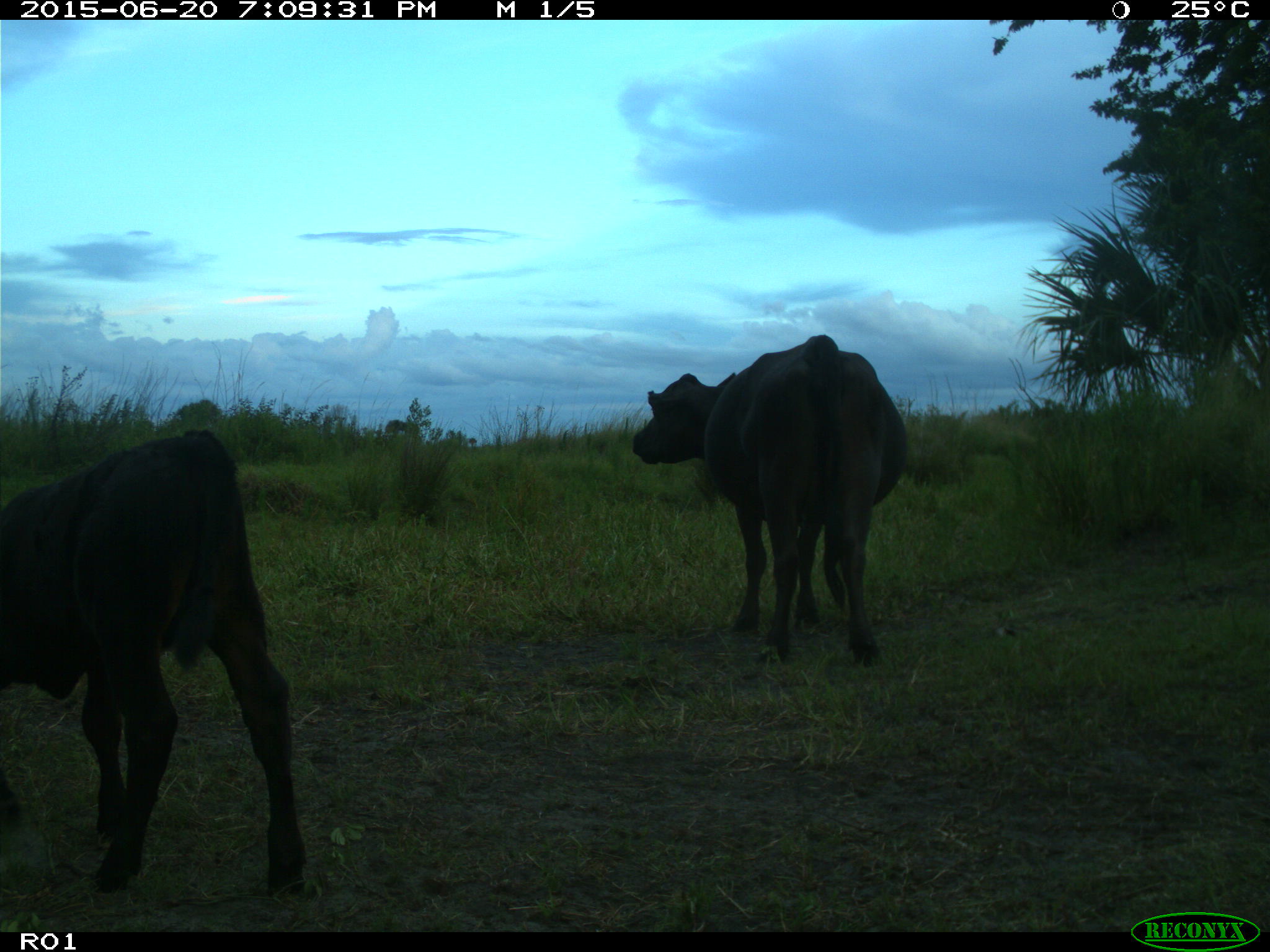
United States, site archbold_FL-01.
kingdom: Animalia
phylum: Chordata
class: Mammalia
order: Artiodactyla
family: Bovidae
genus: Bos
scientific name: Bos taurus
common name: domestic cow